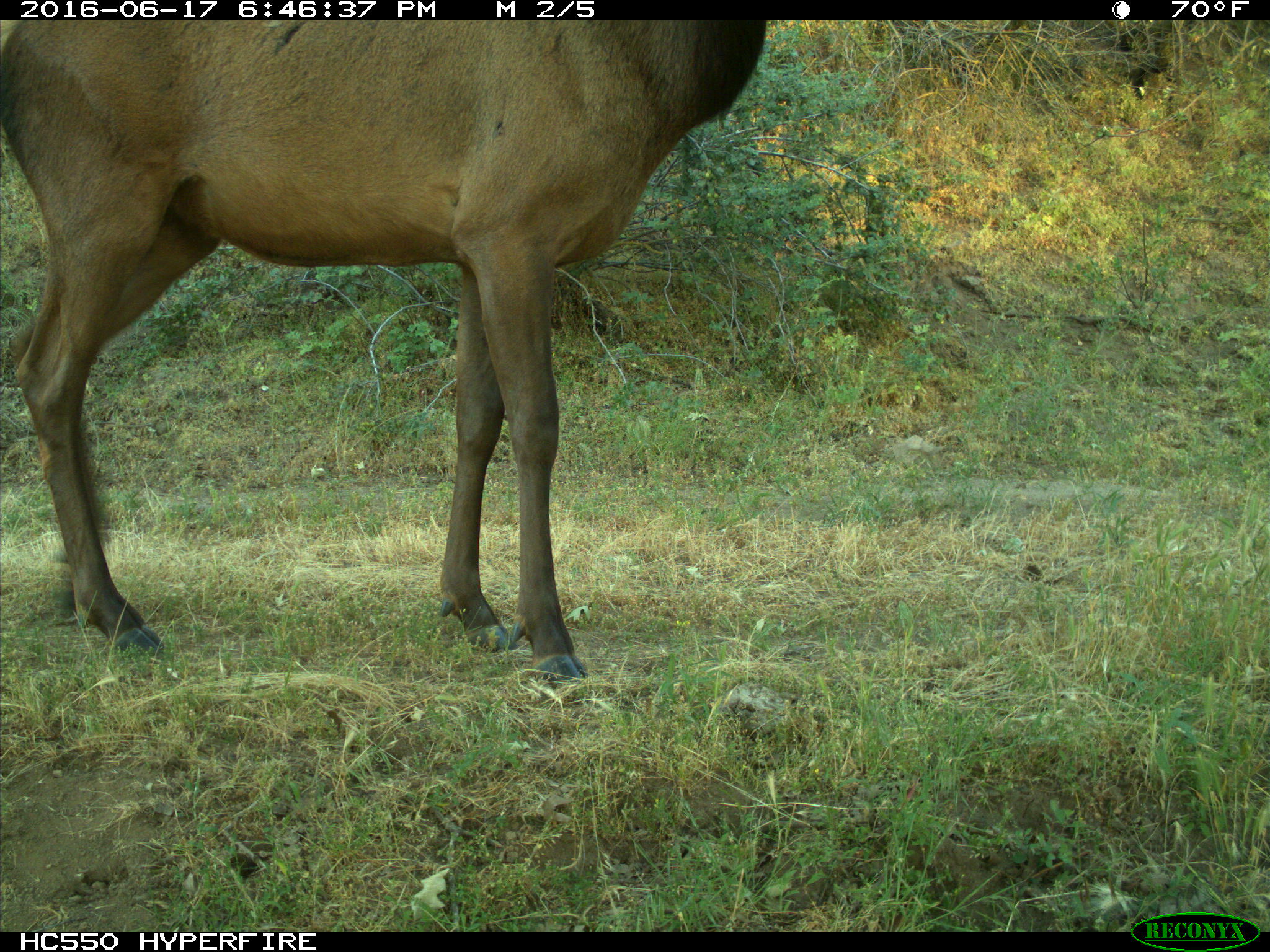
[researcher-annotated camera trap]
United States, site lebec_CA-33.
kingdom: Animalia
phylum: Chordata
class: Mammalia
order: Artiodactyla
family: Cervidae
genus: Cervus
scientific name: Cervus canadensis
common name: elk